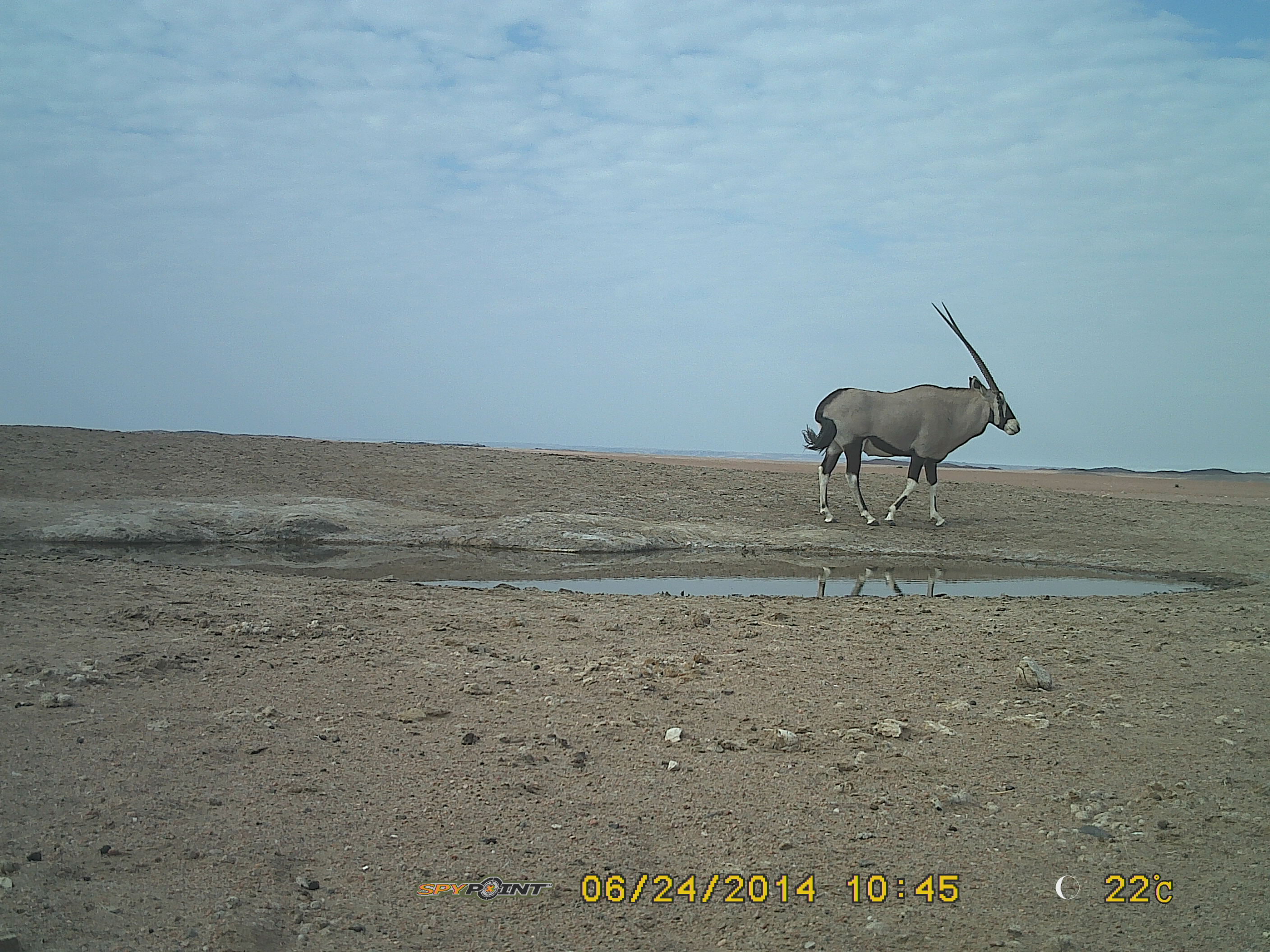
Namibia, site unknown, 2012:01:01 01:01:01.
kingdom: Animalia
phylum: Chordata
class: Mammalia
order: Artiodactyla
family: Bovidae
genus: Oryx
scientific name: Oryx gazella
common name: gemsbok